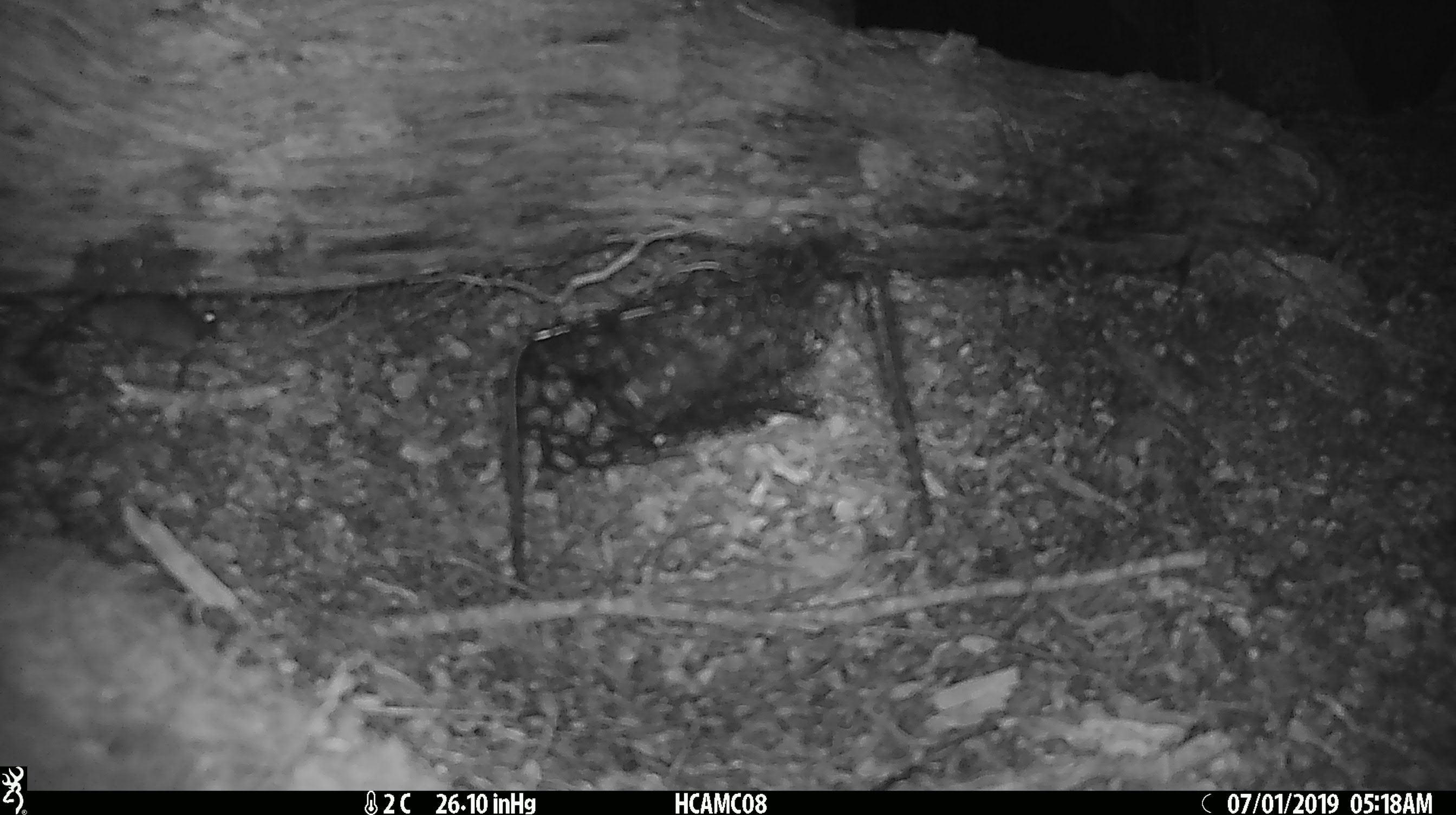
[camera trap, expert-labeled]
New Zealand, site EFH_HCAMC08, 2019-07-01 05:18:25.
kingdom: Animalia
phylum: Chordata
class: Mammalia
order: Rodentia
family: Muridae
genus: Mus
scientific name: Mus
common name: mouse